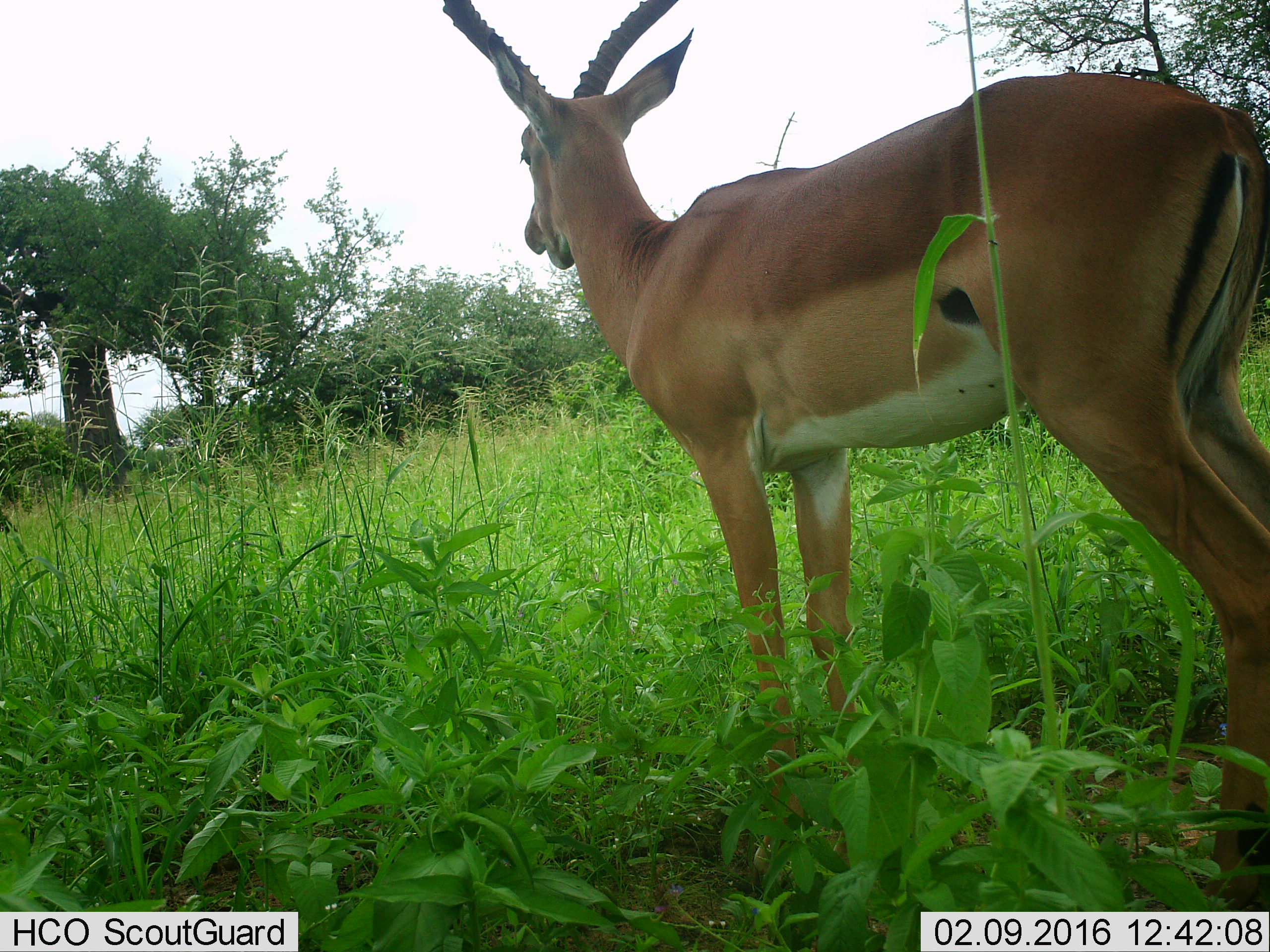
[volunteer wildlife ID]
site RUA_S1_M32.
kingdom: Animalia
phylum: Chordata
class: Mammalia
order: Artiodactyla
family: Bovidae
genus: Aepyceros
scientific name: Aepyceros melampus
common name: impala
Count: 1.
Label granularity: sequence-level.